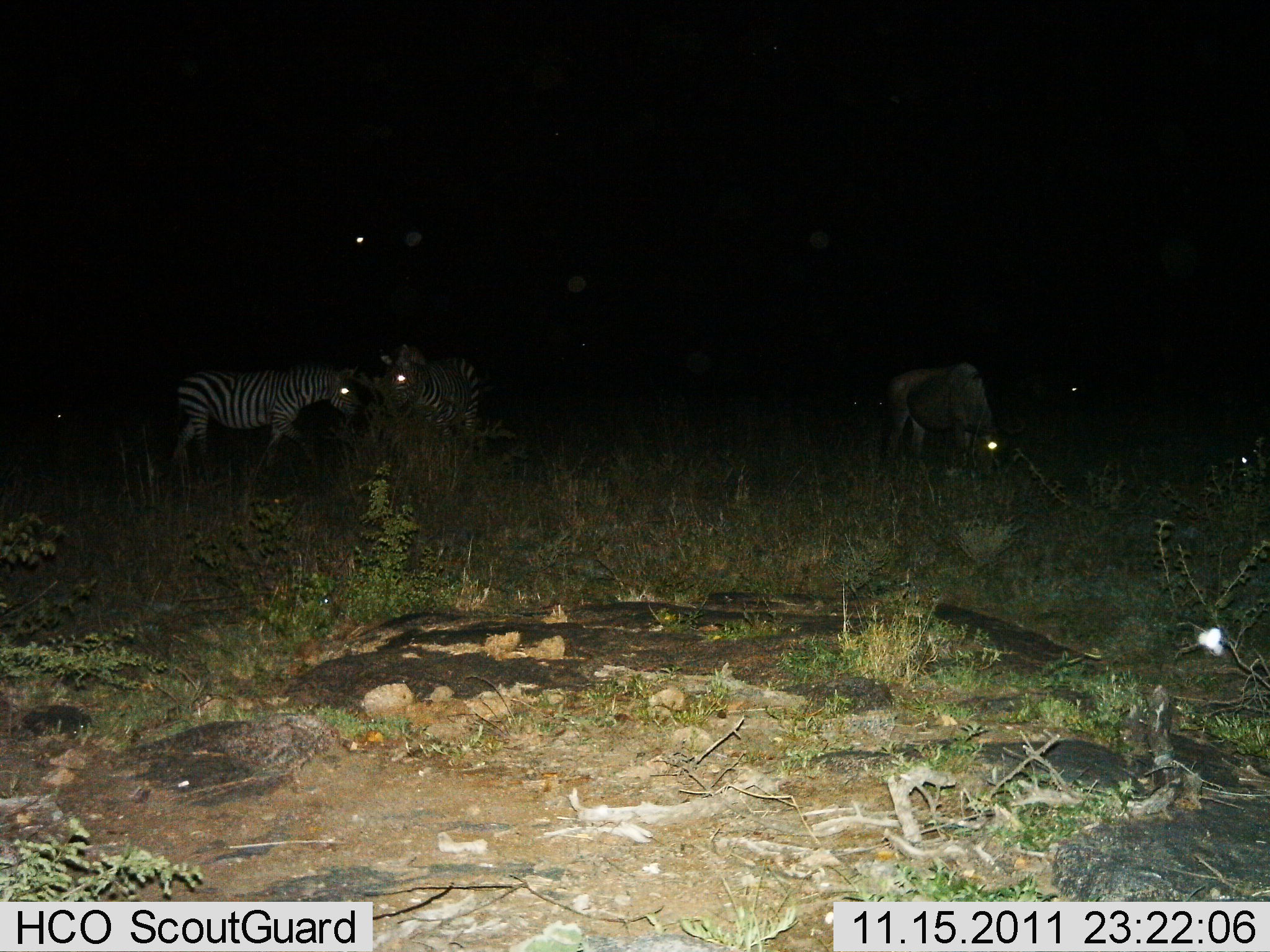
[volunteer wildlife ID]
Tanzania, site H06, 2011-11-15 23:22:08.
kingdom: Animalia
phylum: Chordata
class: Mammalia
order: Artiodactyla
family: Bovidae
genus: Connochaetes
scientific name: Connochaetes taurinus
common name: blue wildebeest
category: wildebeest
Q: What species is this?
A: Wildebeest (blue wildebeest) (Connochaetes taurinus).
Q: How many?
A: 1.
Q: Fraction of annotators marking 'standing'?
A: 25%.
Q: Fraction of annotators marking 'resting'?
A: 0%.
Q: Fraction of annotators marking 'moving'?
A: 8%.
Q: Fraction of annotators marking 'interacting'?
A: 0%.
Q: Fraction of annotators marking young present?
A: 0%.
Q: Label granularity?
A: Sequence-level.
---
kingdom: Animalia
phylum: Chordata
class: Mammalia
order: Perissodactyla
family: Equidae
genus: Equus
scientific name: Equus quagga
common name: plains zebra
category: zebra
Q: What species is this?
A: Zebra (plains zebra) (Equus quagga).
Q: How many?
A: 2.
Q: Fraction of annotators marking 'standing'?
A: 81%.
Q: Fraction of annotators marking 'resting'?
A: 5%.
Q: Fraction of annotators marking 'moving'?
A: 10%.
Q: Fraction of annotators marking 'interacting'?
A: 10%.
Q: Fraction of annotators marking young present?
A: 0%.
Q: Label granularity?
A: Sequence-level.